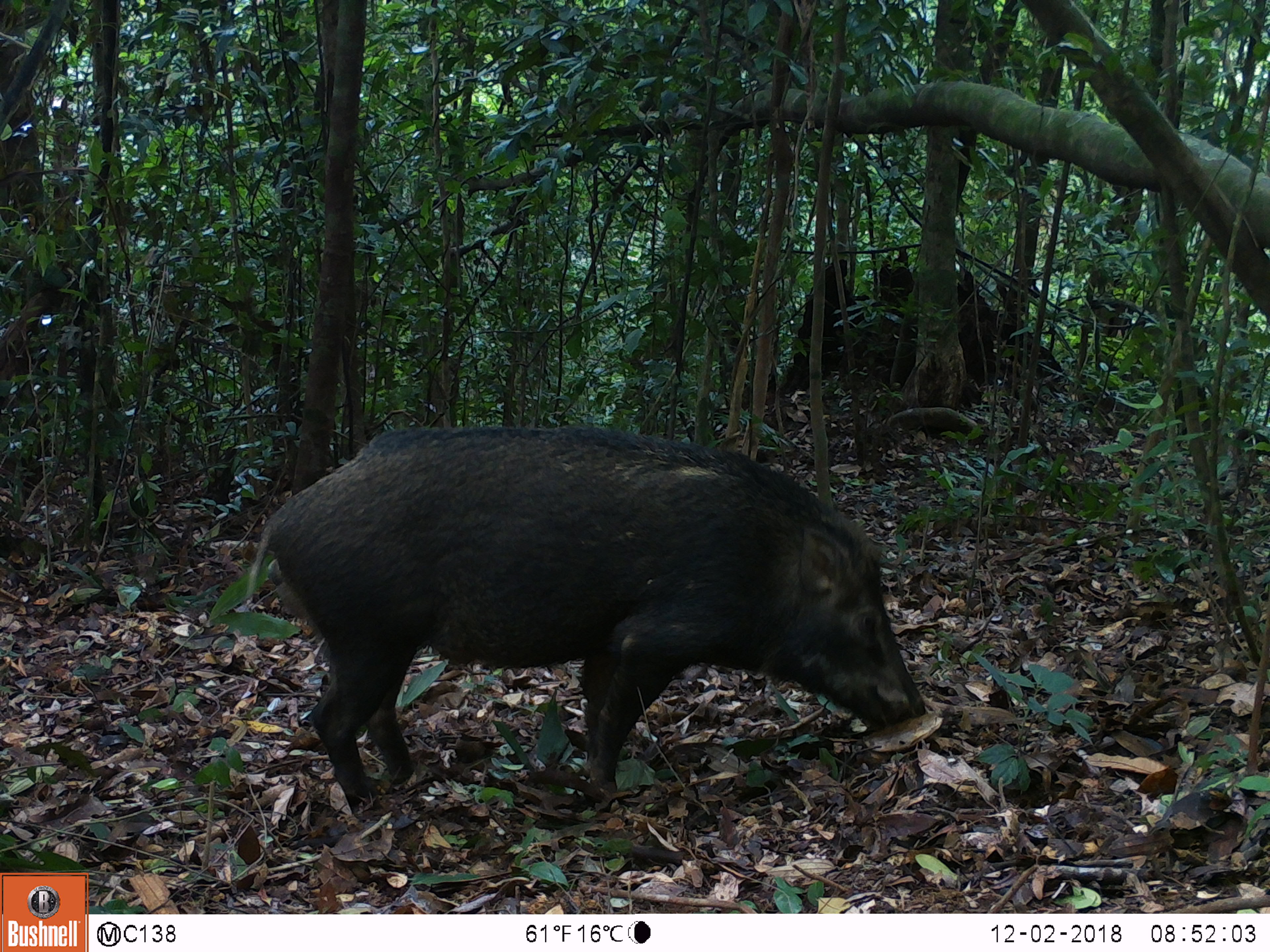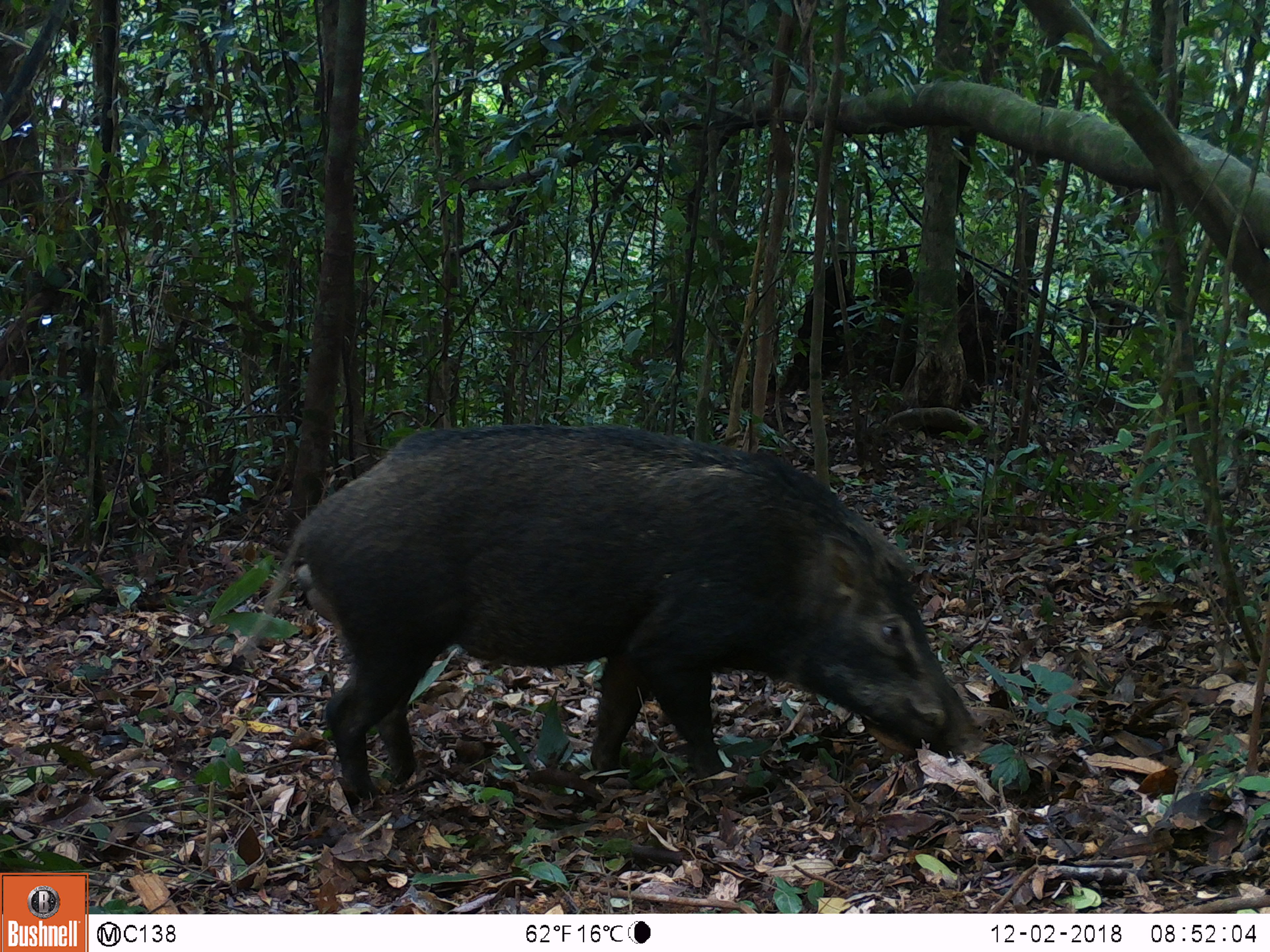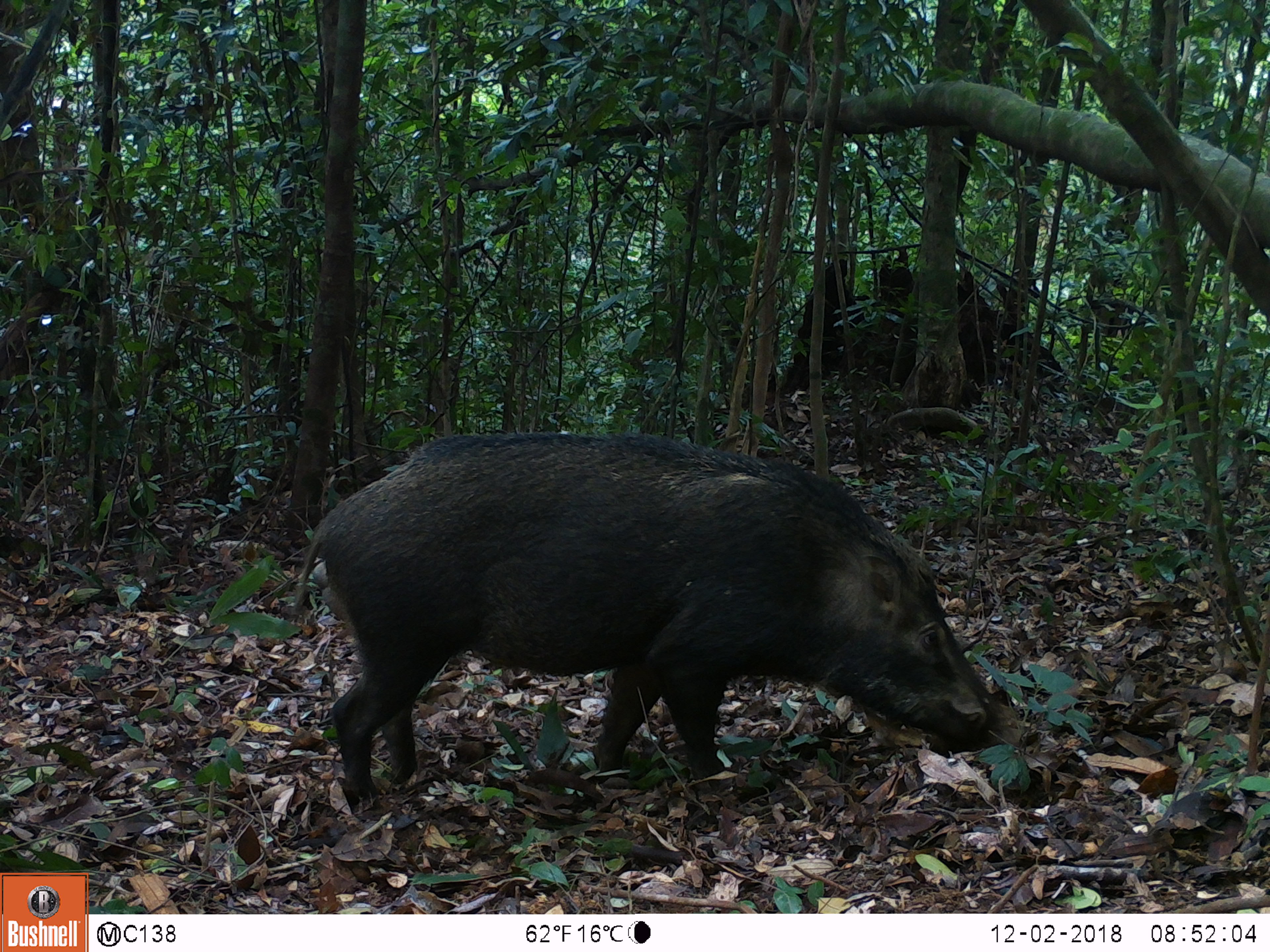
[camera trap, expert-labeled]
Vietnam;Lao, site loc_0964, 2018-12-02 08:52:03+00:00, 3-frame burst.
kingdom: Animalia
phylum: Chordata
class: Mammalia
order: Artiodactyla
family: Suidae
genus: Sus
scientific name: Sus scrofa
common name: eurasian wild pig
Eurasian wild pig (Sus scrofa). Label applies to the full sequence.